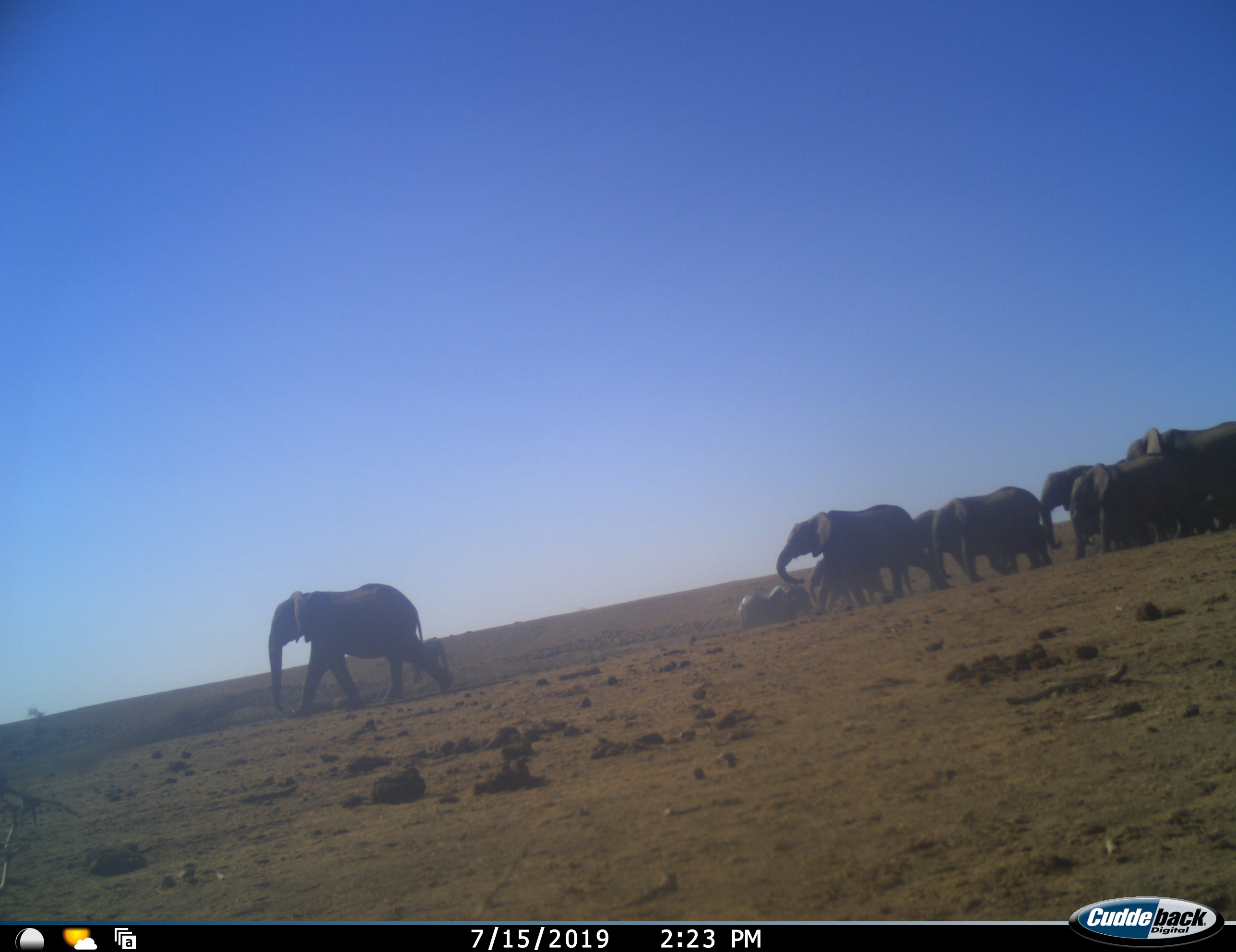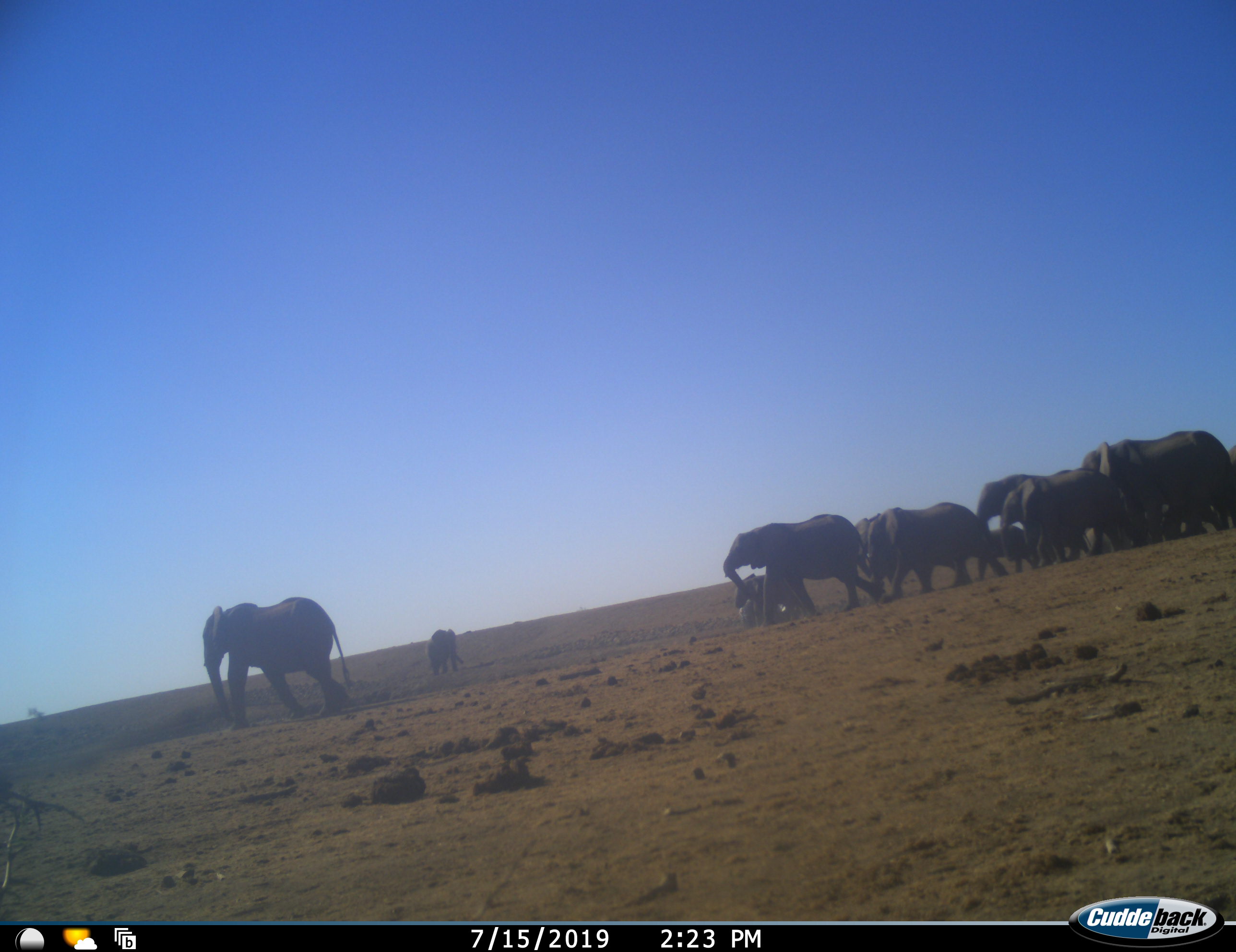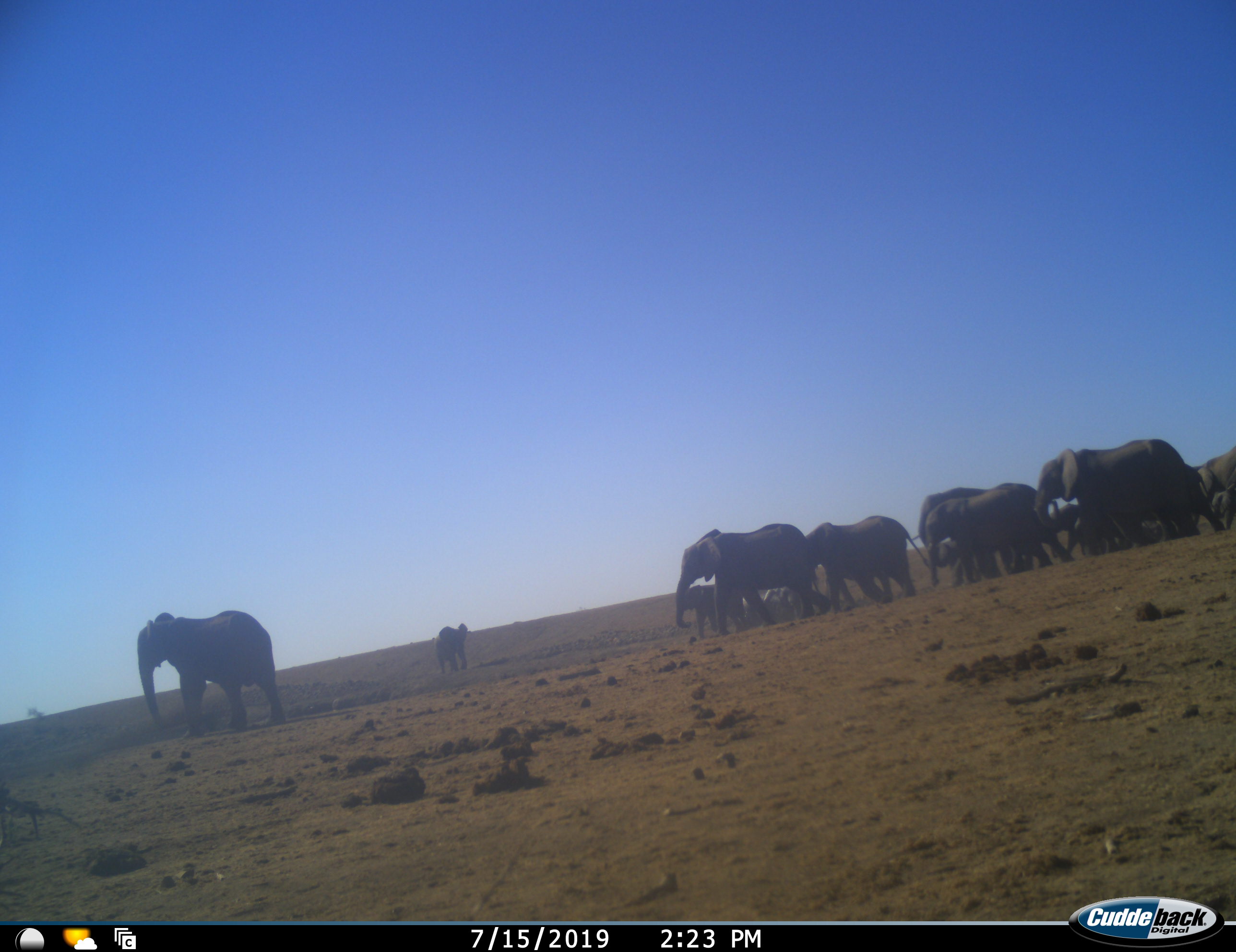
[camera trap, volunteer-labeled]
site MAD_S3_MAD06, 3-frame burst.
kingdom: Animalia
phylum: Chordata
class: Mammalia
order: Proboscidea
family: Elephantidae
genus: Loxodonta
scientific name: Loxodonta africana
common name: african bush elephant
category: elephant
Elephant (african bush elephant) (Loxodonta africana), count 11-50. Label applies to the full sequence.